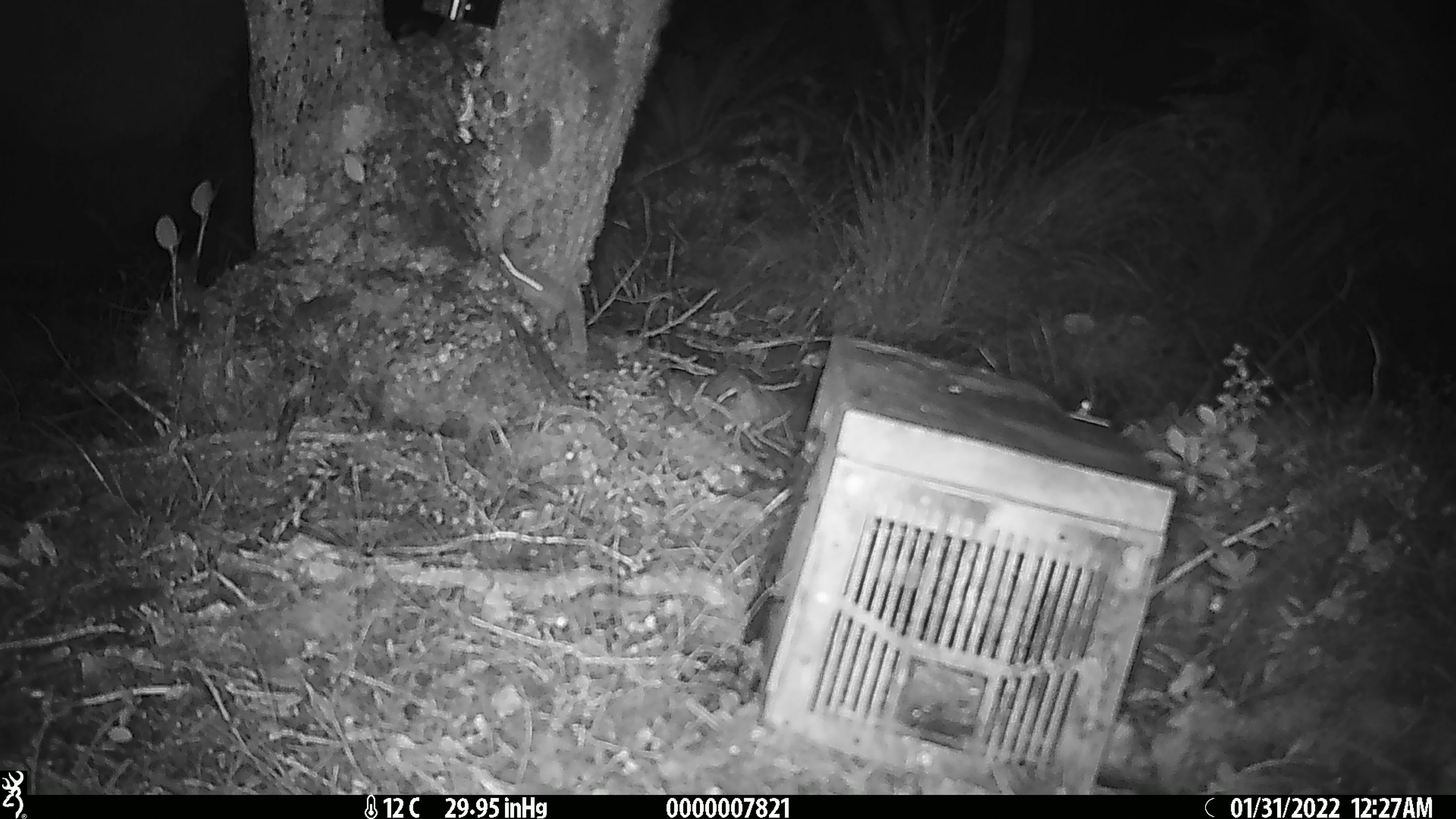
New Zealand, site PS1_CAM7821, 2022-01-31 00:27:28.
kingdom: Animalia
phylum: Chordata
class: Mammalia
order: Rodentia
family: Muridae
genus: Mus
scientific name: Mus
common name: mouse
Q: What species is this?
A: Mouse (Mus).